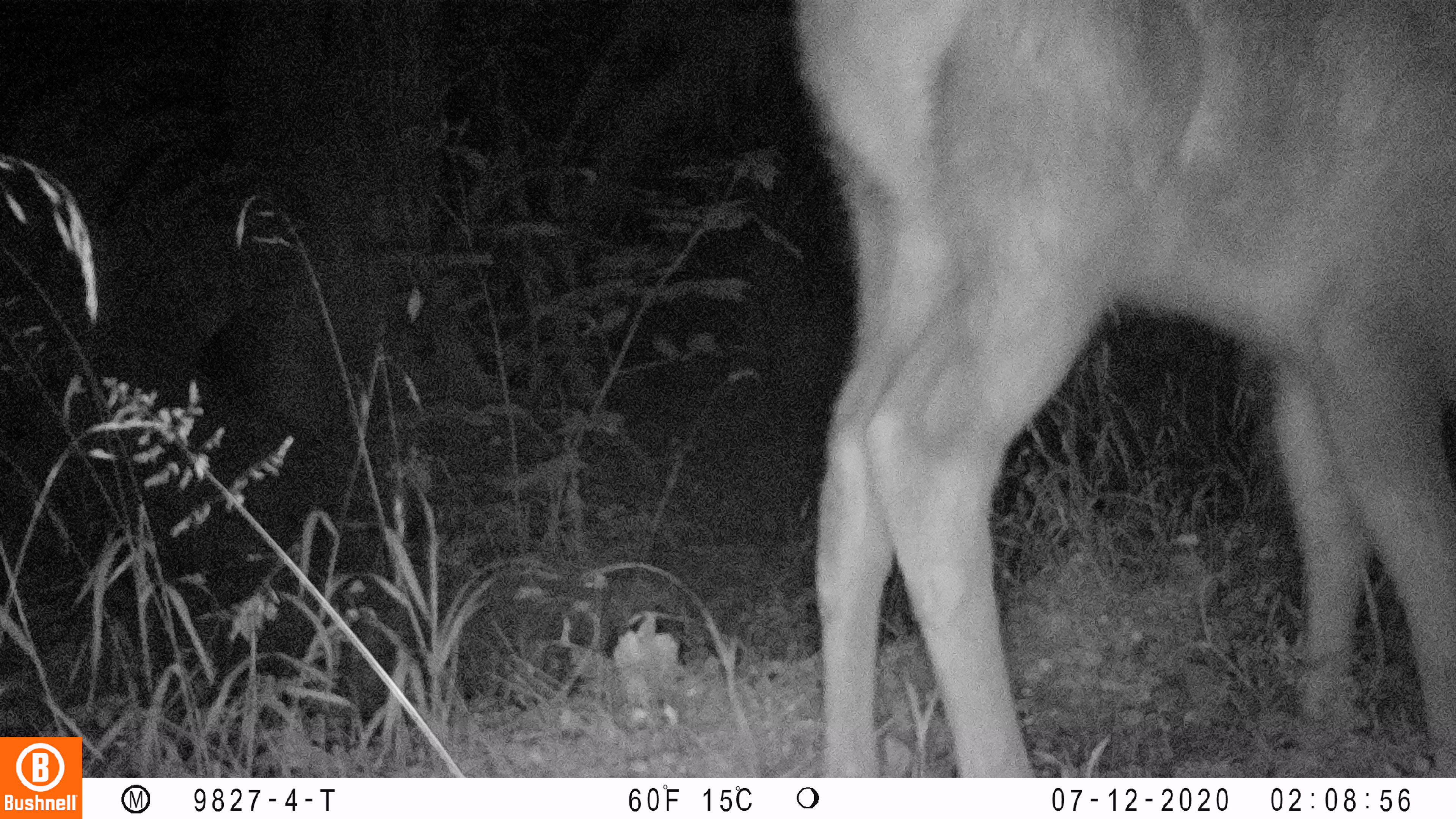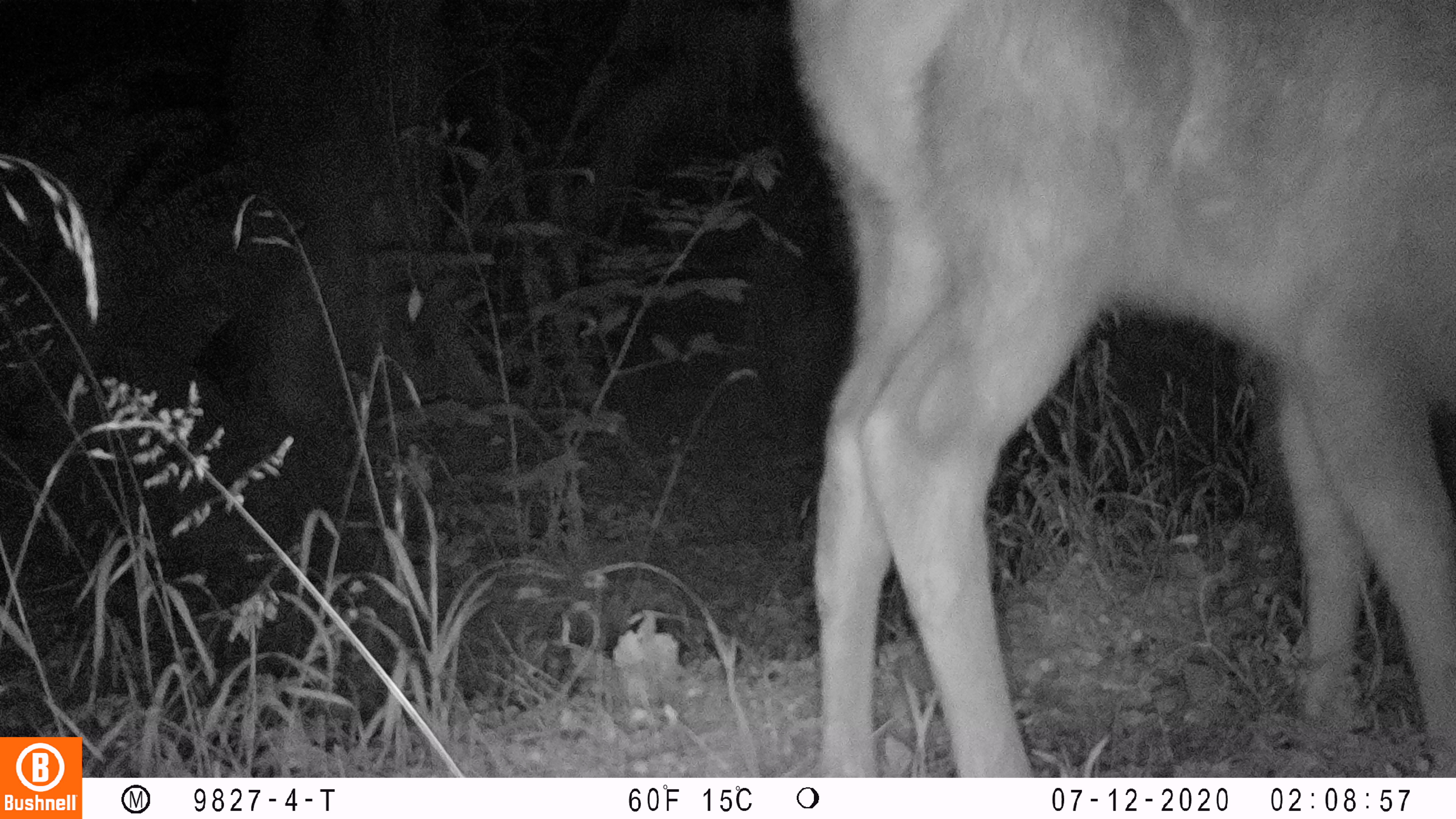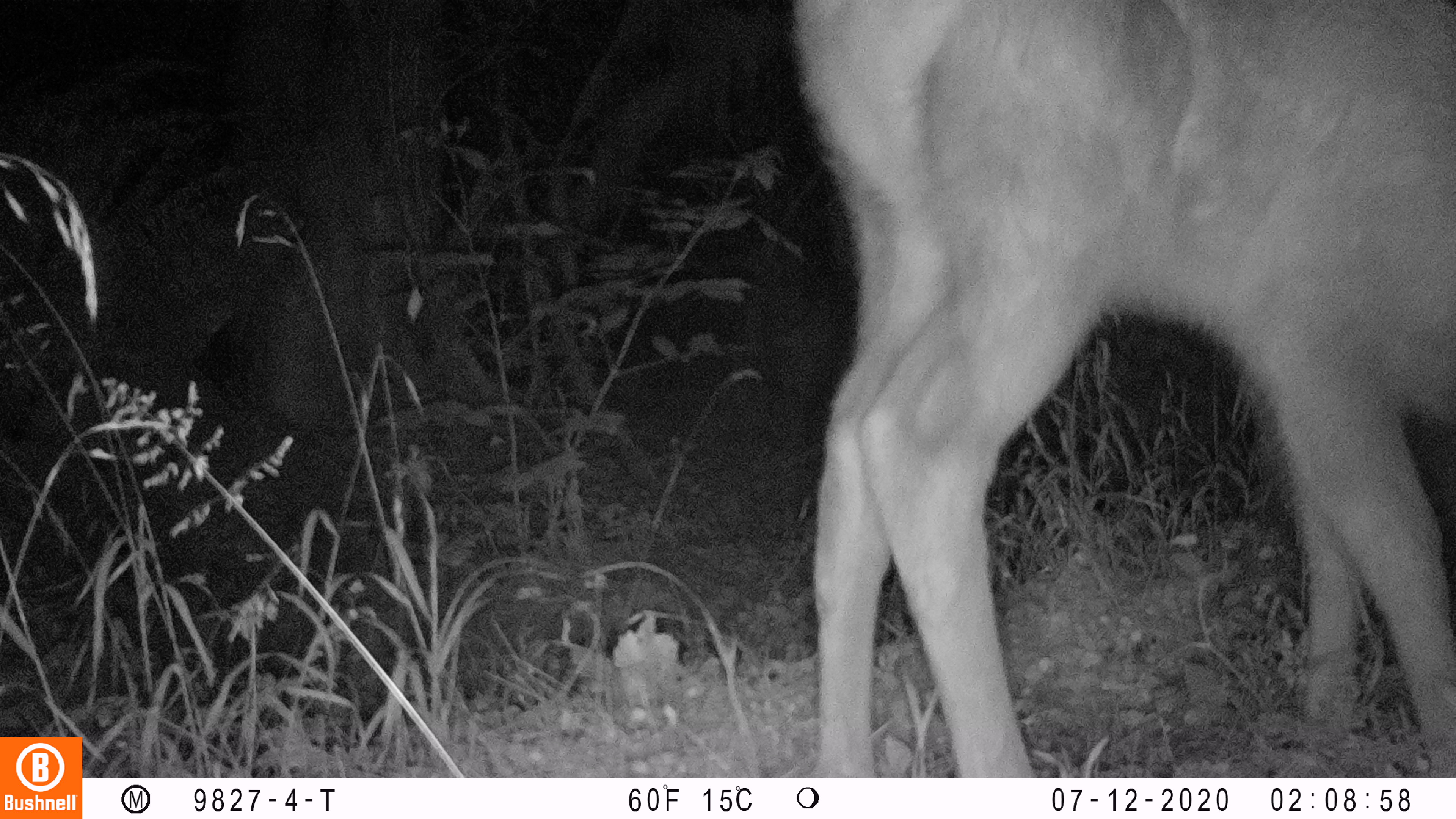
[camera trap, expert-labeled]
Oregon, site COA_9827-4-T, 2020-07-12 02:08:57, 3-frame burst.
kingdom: Animalia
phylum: Chordata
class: Mammalia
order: Artiodactyla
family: Cervidae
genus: Cervus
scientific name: Cervus canadensis roosevelti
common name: roosevelt elk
Roosevelt elk (Cervus canadensis roosevelti).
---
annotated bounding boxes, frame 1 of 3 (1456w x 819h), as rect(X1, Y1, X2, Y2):
roosevelt elk: rect(785, 0, 1449, 770)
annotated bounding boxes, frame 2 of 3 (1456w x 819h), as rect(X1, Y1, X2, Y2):
roosevelt elk: rect(787, 1, 1453, 772)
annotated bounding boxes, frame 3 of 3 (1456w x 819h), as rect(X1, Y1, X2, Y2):
roosevelt elk: rect(787, 0, 1453, 766)